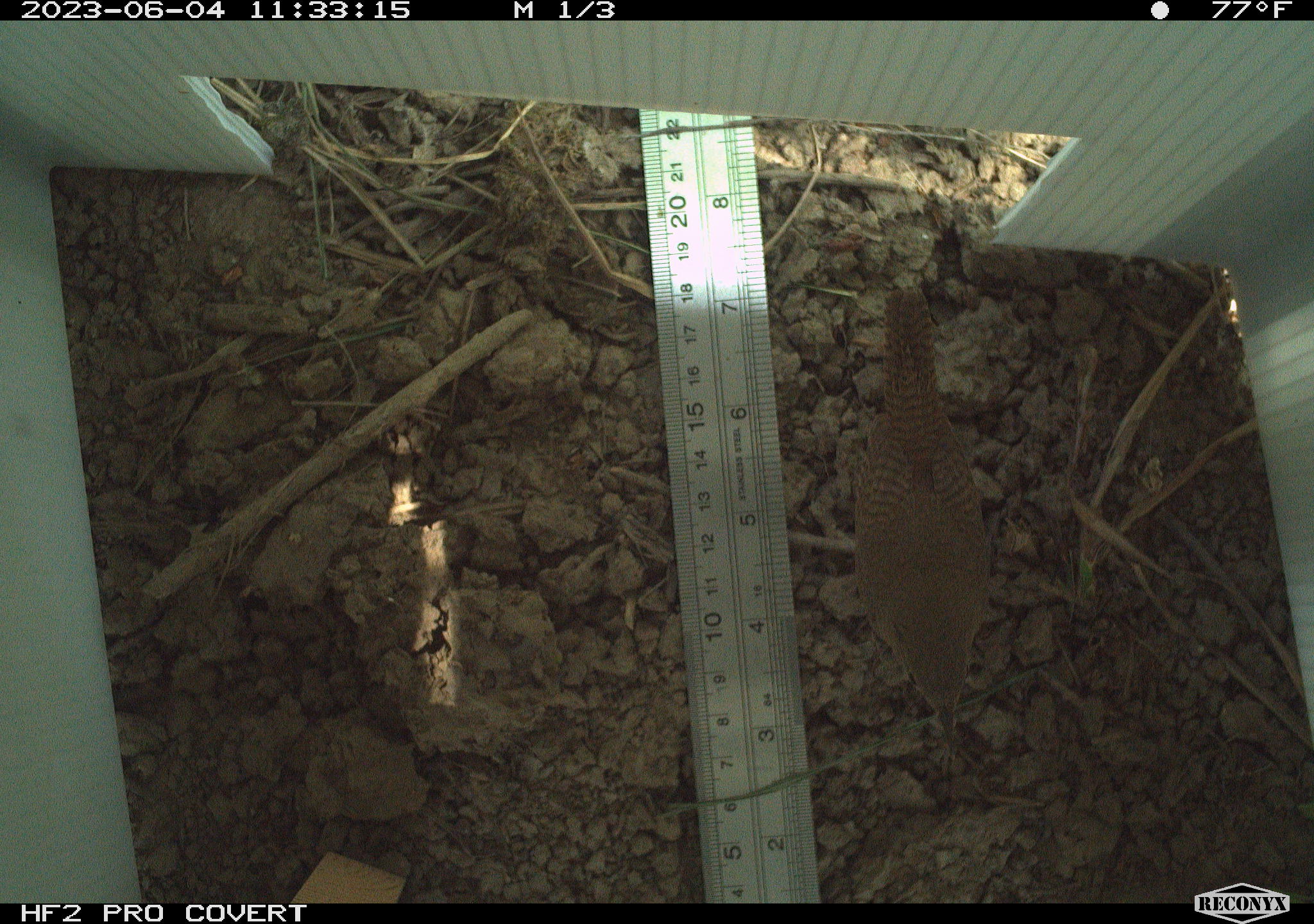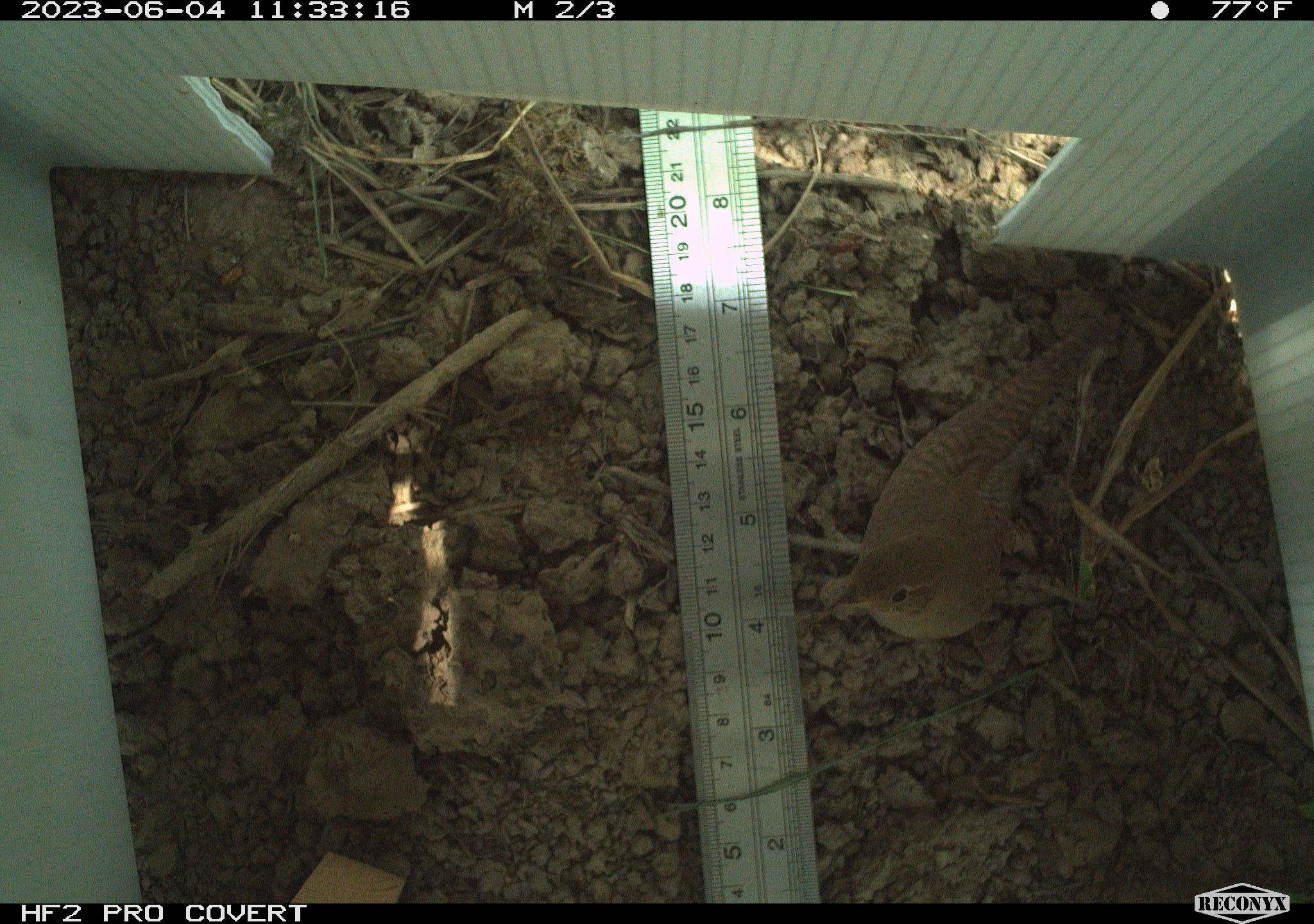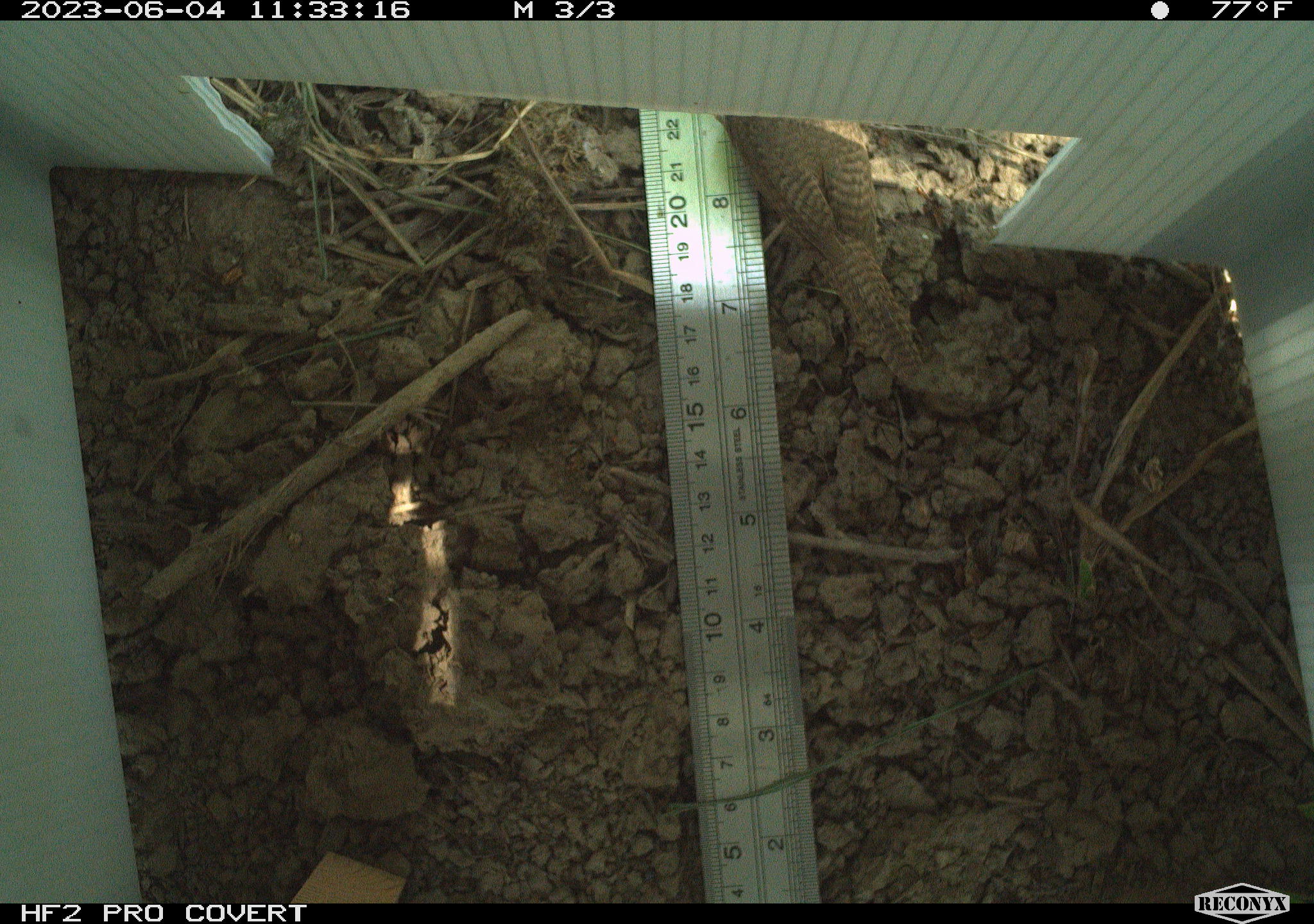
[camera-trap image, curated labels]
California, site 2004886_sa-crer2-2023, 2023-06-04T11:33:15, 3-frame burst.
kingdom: Animalia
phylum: Chordata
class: Aves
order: Passeriformes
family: Troglodytidae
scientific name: Troglodytidae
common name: wren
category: troglodytidae family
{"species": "troglodytidae family (wren) (Troglodytidae)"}